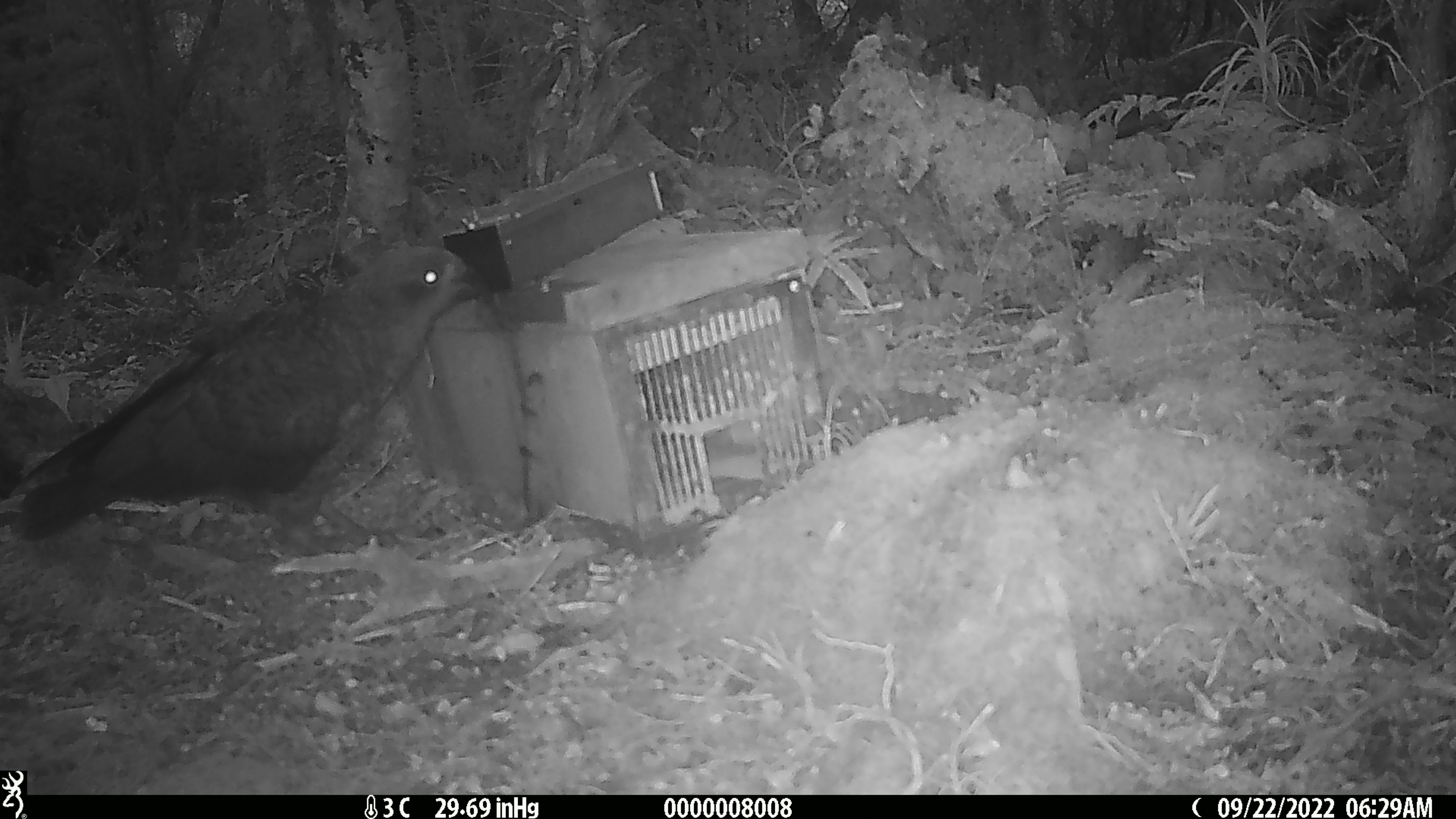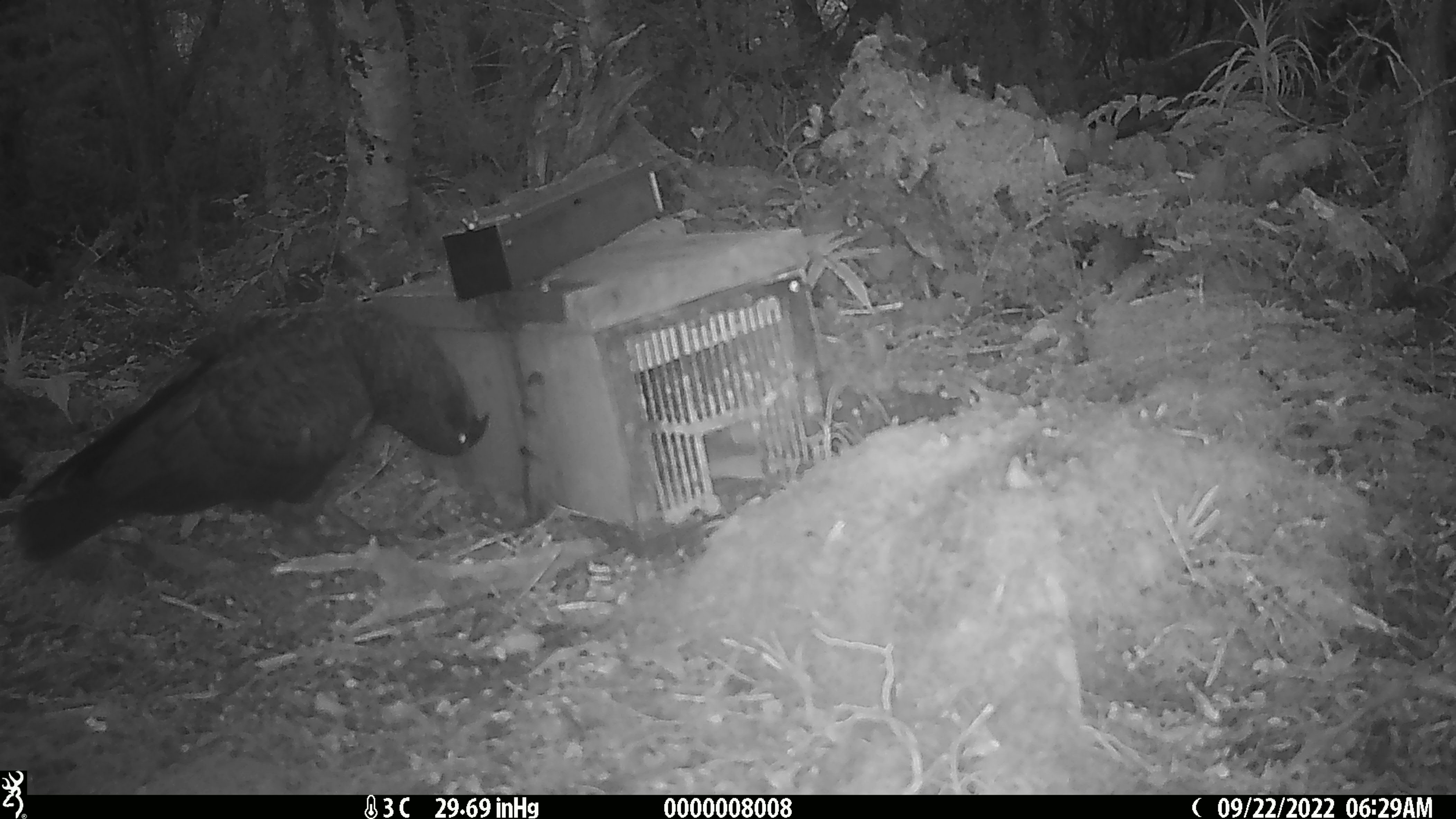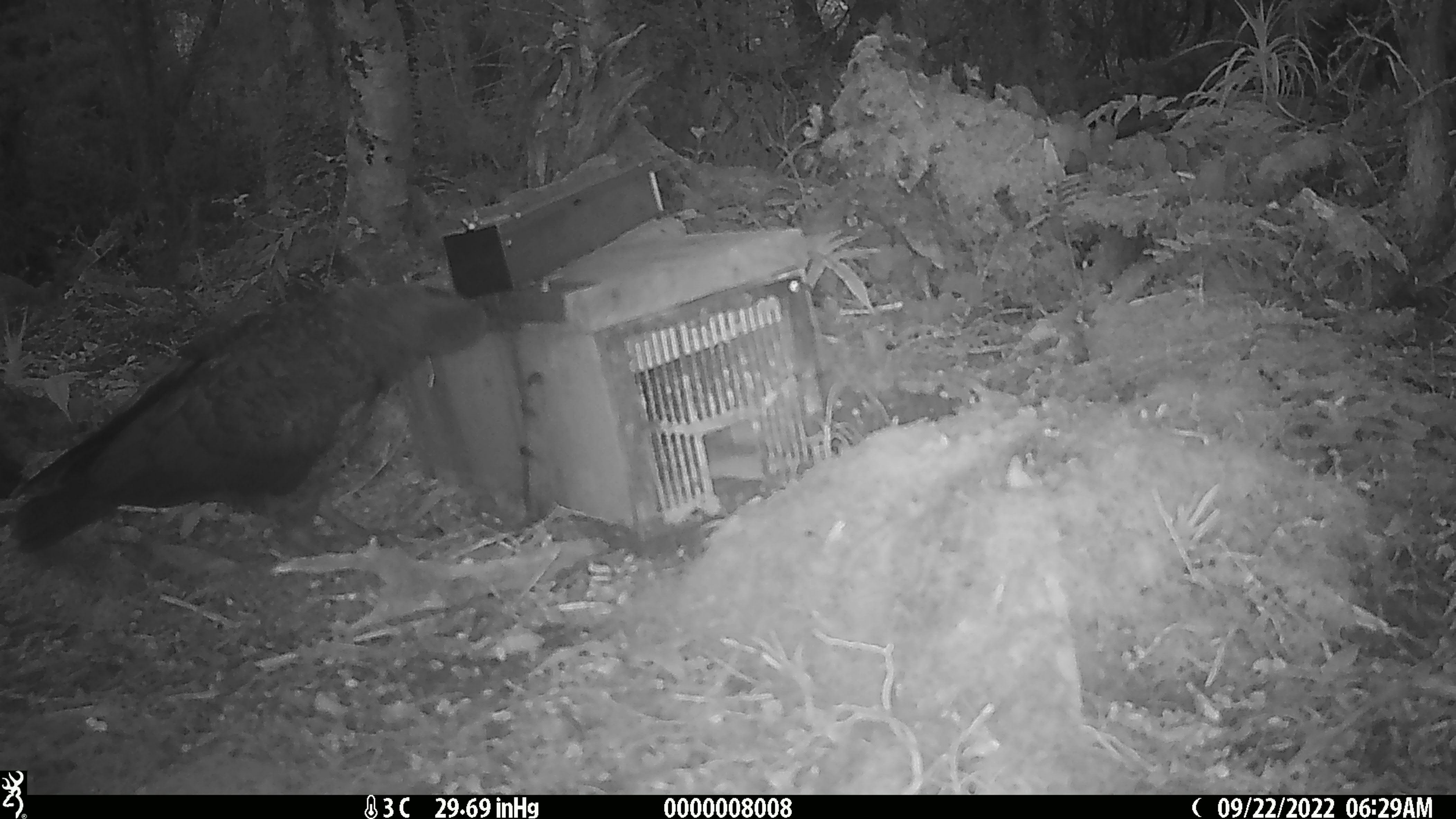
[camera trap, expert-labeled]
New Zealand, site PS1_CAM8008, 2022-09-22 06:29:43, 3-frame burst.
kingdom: Animalia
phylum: Chordata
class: Aves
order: Psittaciformes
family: Strigopidae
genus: Nestor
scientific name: Nestor notabilis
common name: kea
Kea (Nestor notabilis).